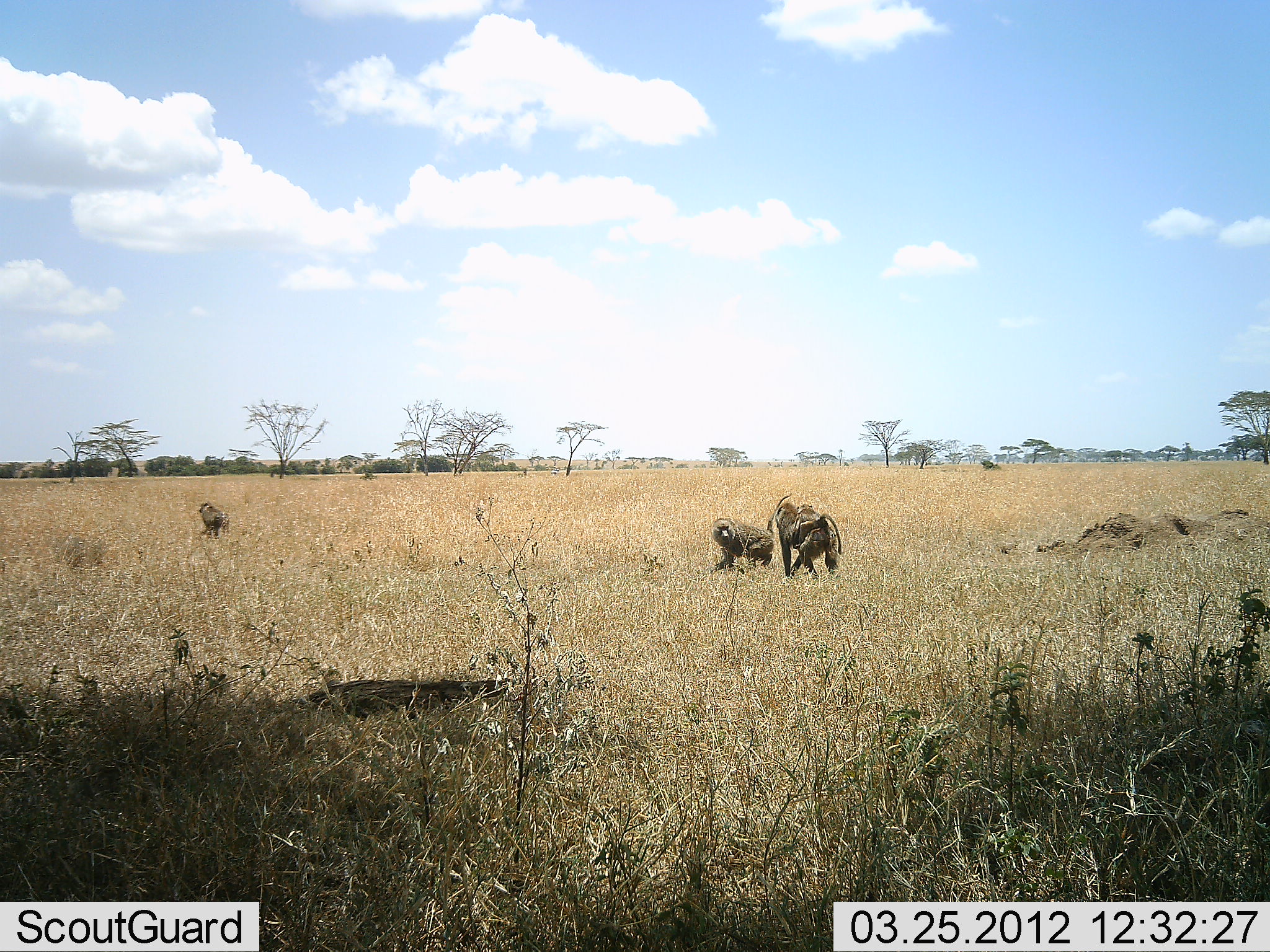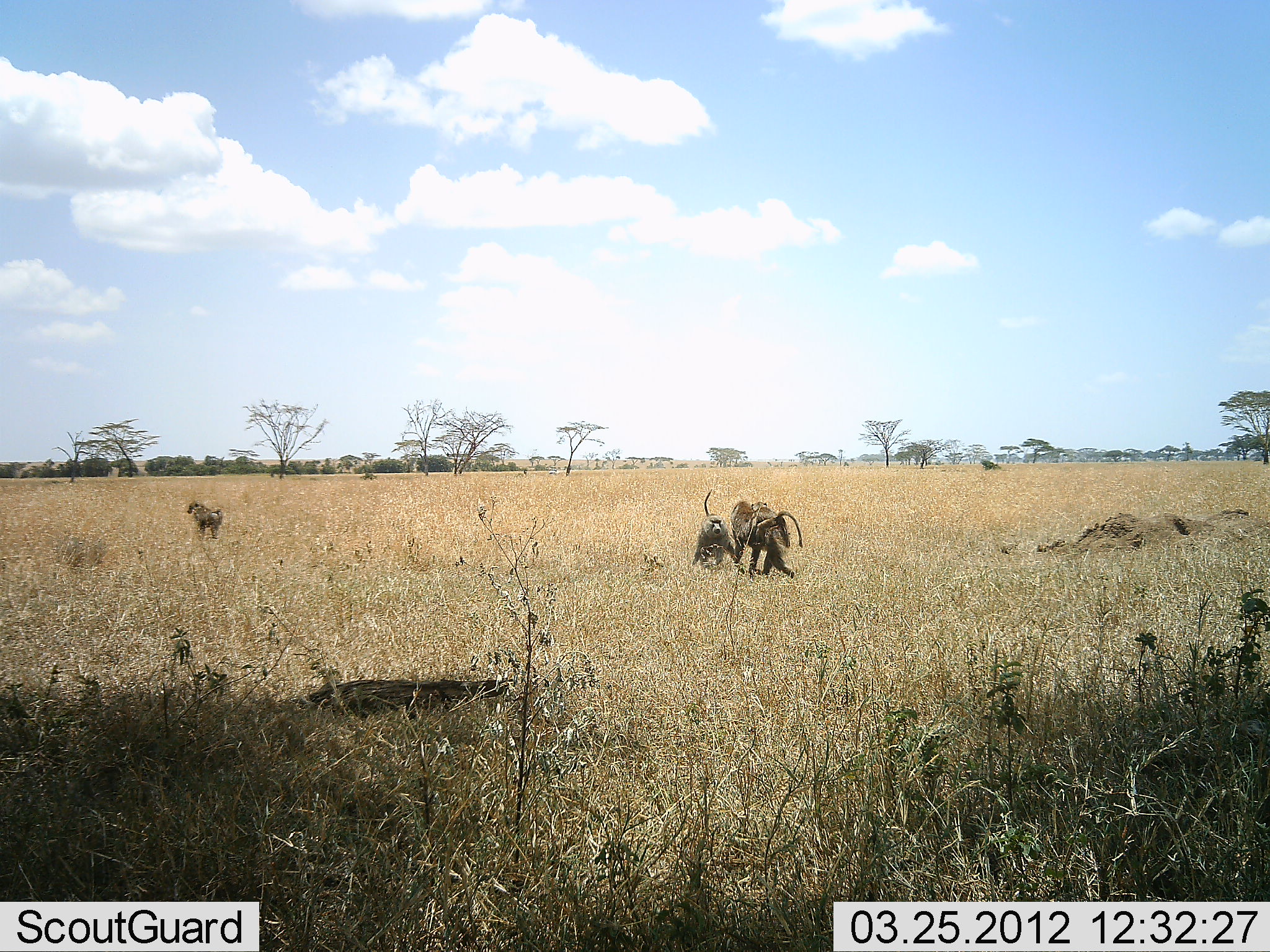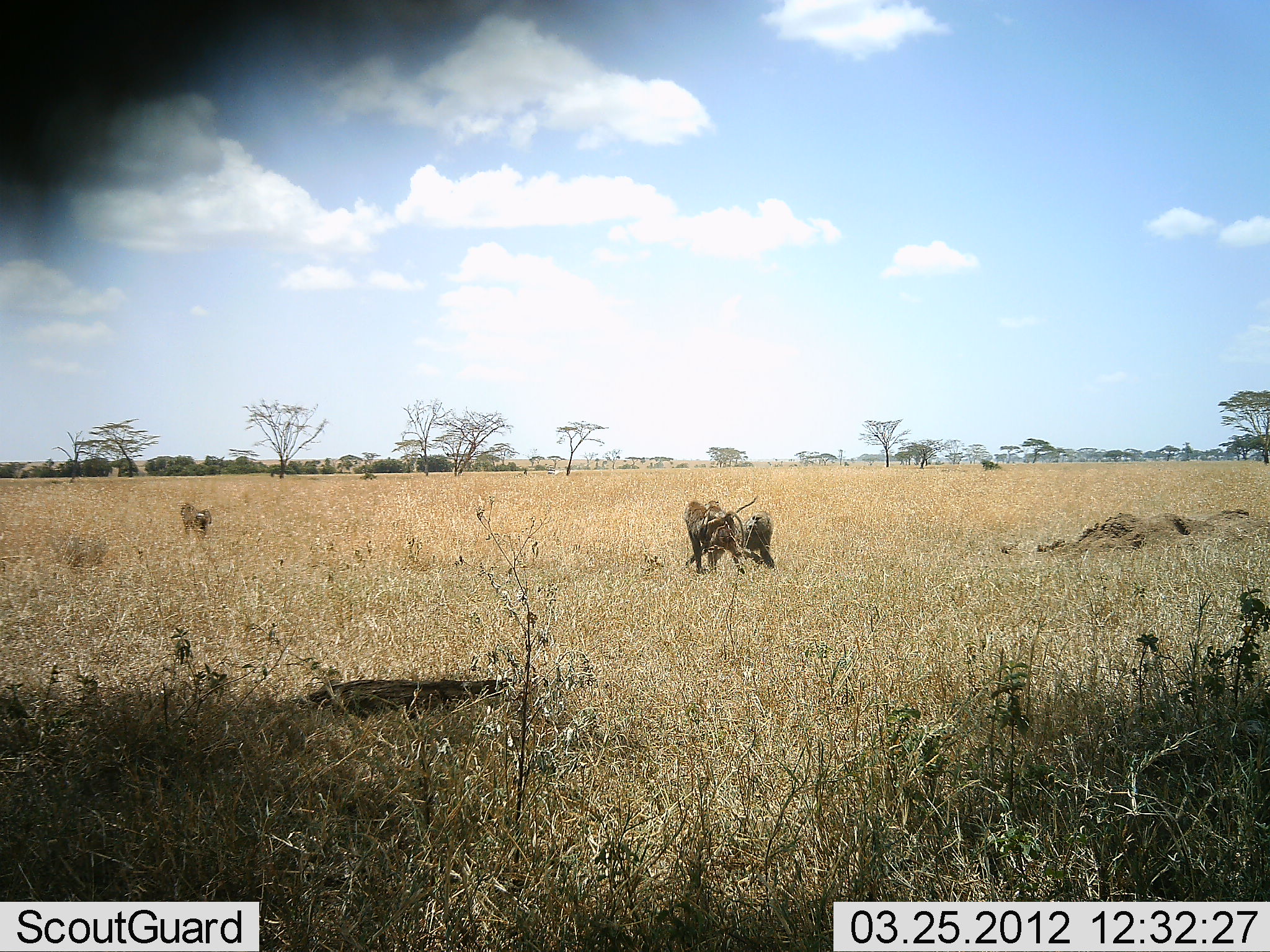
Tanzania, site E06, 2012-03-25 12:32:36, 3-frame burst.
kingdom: Animalia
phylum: Chordata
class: Mammalia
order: Primates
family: Cercopithecidae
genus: Papio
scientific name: Papio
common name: baboon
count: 4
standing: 12%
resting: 0%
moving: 94%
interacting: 38%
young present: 69%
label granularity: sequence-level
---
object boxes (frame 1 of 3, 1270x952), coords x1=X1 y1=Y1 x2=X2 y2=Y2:
animal: x1=708 y1=492 x2=793 y2=569; x1=774 y1=502 x2=841 y2=582; x1=196 y1=500 x2=230 y2=541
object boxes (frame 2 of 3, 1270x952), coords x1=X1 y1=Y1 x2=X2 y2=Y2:
animal: x1=729 y1=499 x2=803 y2=579; x1=692 y1=488 x2=737 y2=567; x1=186 y1=500 x2=223 y2=539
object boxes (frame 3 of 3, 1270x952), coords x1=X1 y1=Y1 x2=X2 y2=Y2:
animal: x1=683 y1=496 x2=759 y2=575; x1=736 y1=513 x2=776 y2=570; x1=700 y1=500 x2=745 y2=549; x1=179 y1=503 x2=212 y2=539